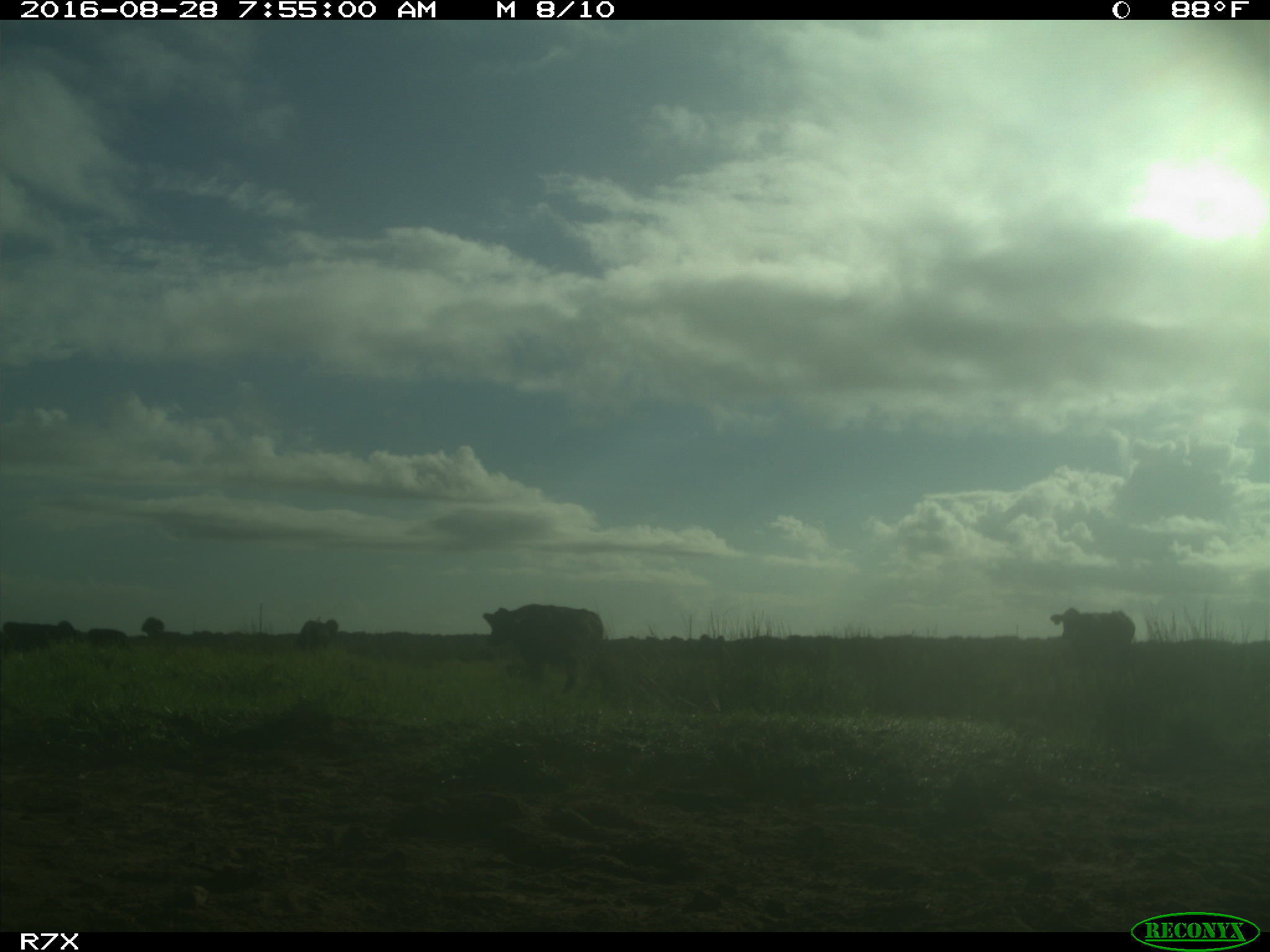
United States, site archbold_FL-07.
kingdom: Animalia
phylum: Chordata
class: Mammalia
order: Artiodactyla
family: Bovidae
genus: Bos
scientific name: Bos taurus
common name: domestic cow